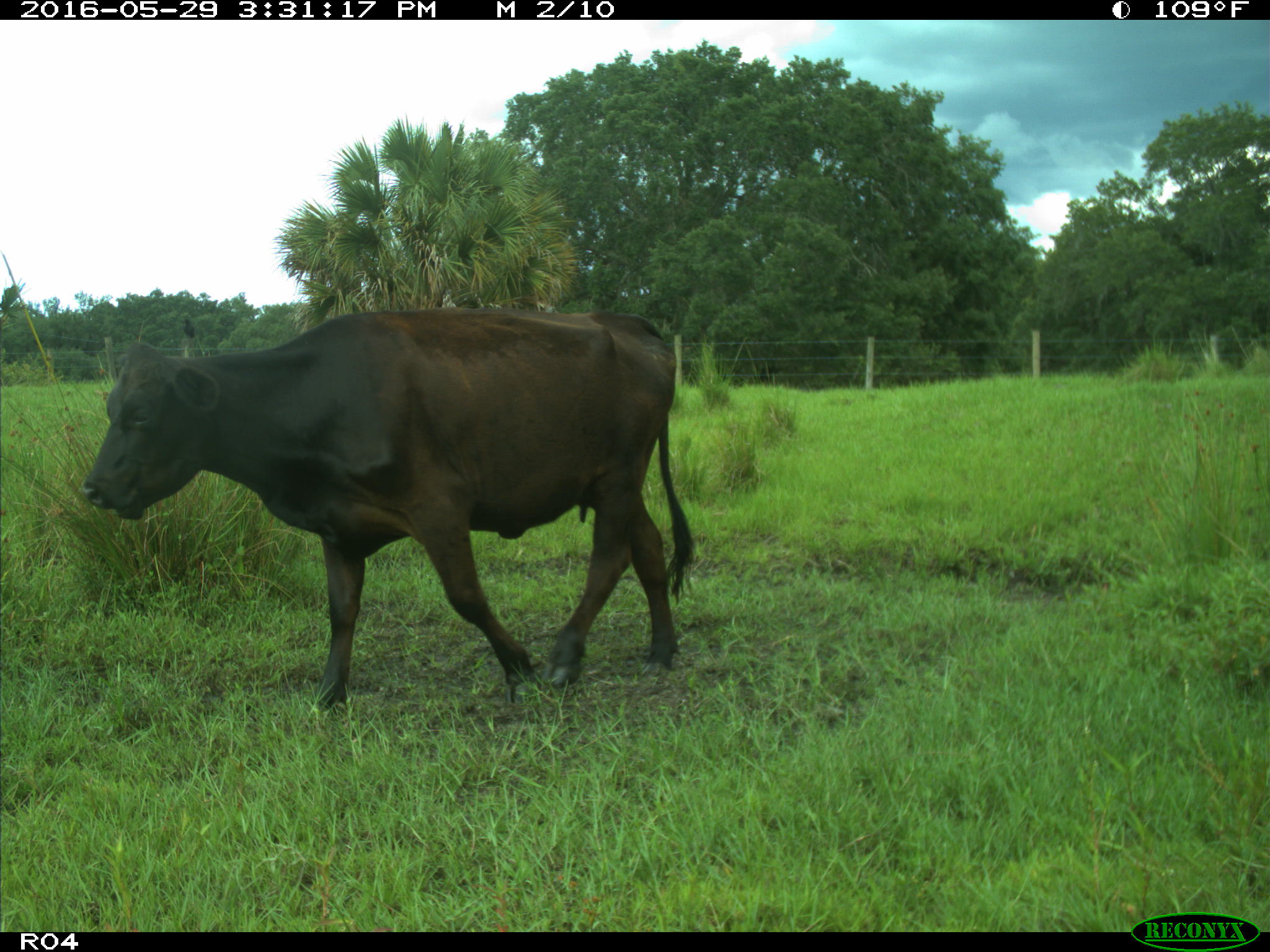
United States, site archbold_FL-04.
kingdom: Animalia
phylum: Chordata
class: Mammalia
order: Artiodactyla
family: Bovidae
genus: Bos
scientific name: Bos taurus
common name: domestic cow